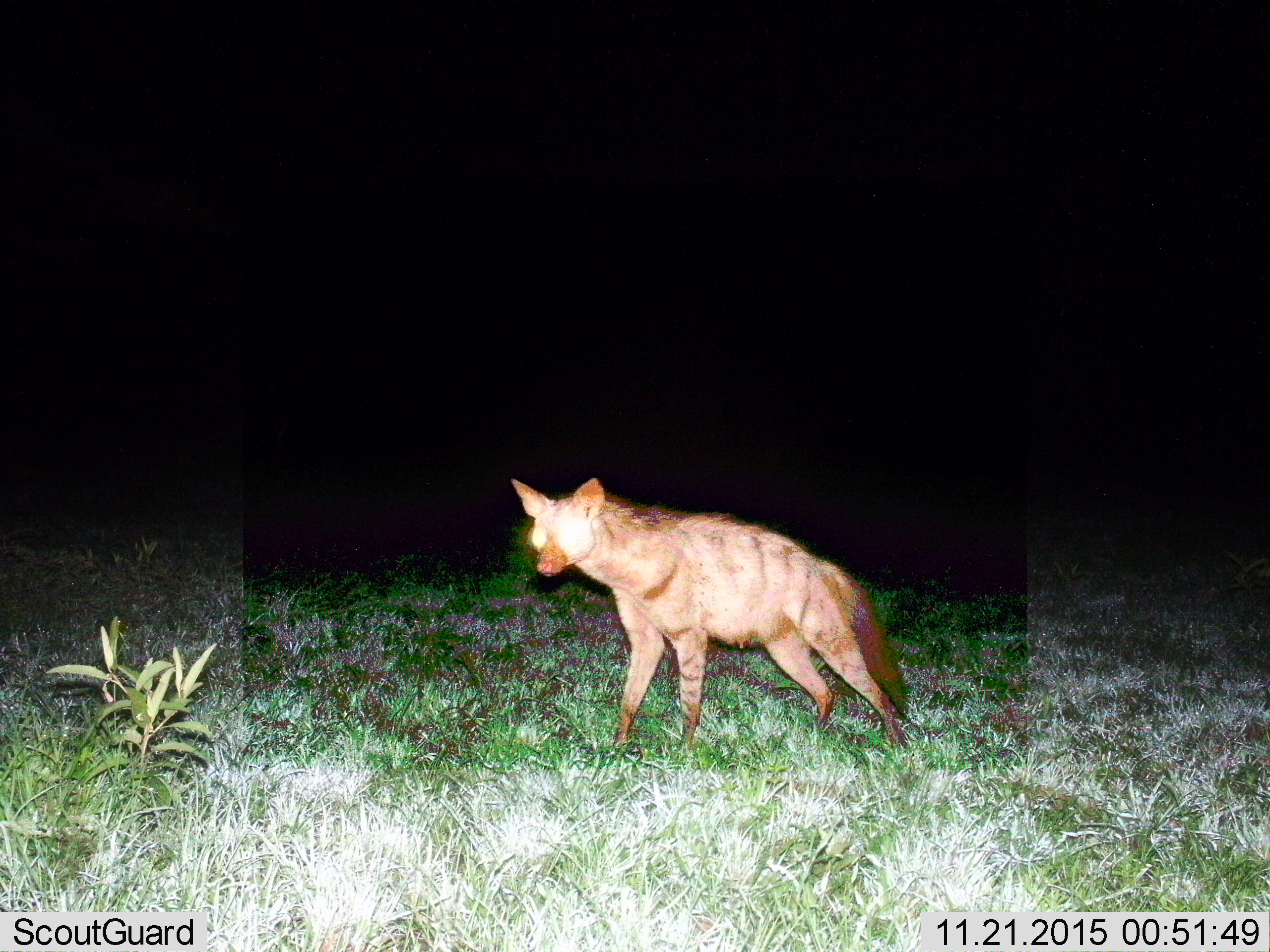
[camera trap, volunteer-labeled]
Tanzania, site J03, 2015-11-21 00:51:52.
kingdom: Animalia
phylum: Chordata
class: Mammalia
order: Carnivora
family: Hyaenidae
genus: Proteles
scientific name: Proteles cristatus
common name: aardwolf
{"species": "aardwolf (Proteles cristatus)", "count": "1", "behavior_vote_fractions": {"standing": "100%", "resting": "0%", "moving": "0%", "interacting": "0%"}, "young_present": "0%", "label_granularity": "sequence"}